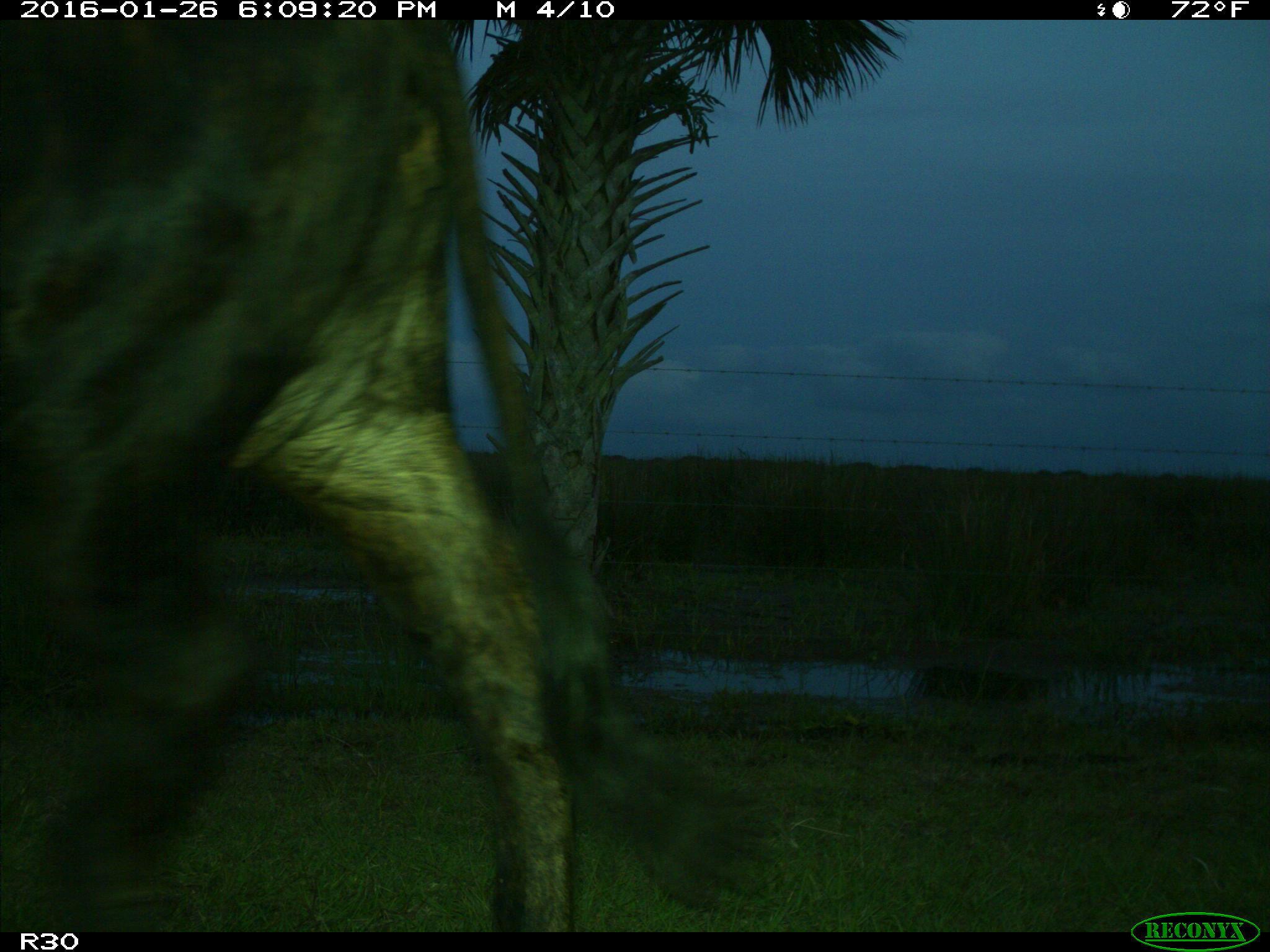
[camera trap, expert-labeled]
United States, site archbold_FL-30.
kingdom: Animalia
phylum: Chordata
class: Mammalia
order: Artiodactyla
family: Bovidae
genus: Bos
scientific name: Bos taurus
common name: domestic cow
Bos taurus (domestic cow).